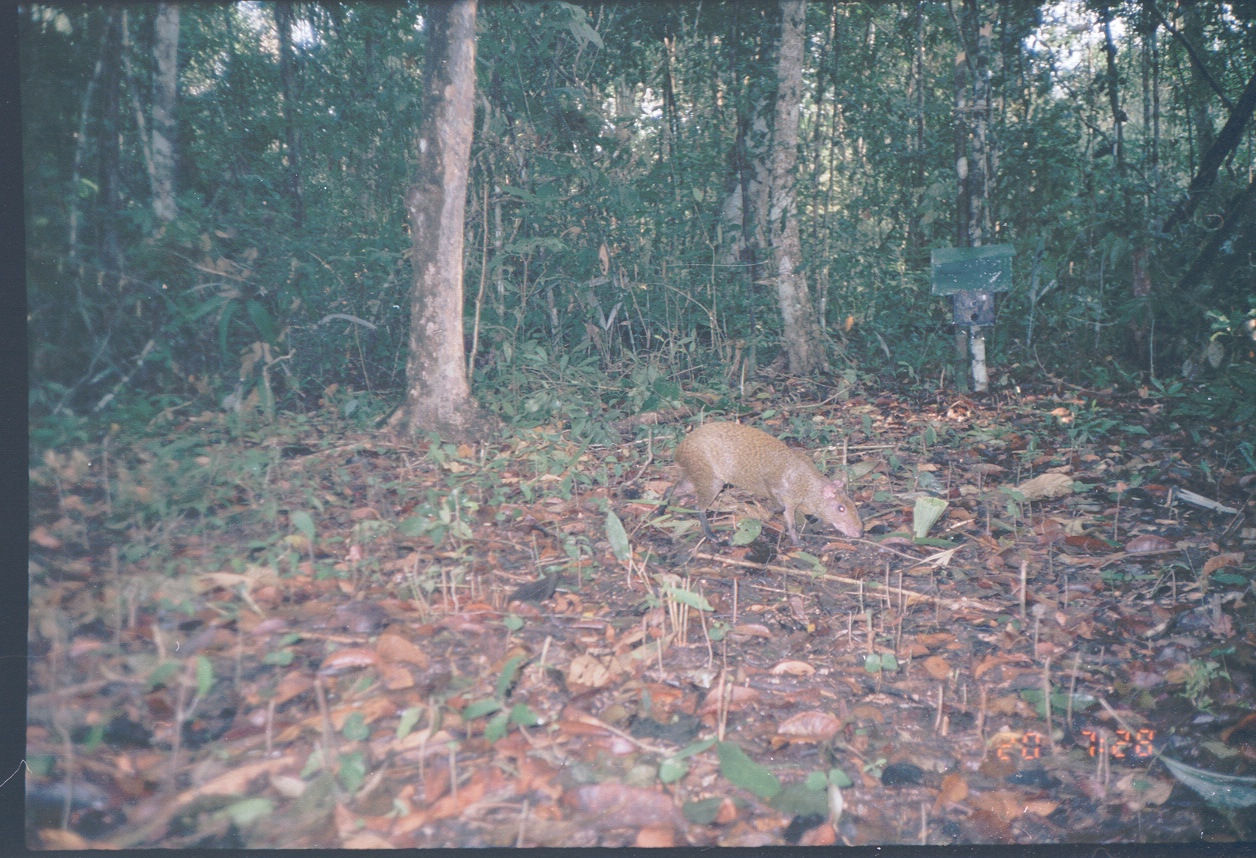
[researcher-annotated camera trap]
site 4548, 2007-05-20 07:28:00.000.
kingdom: Animalia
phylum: Chordata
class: Mammalia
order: Rodentia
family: Dasyproctidae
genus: Dasyprocta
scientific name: Dasyprocta punctata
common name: central american agouti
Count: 1.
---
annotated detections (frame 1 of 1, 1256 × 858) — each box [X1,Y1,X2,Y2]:
dasyprocta punctata: [653,420,864,545]